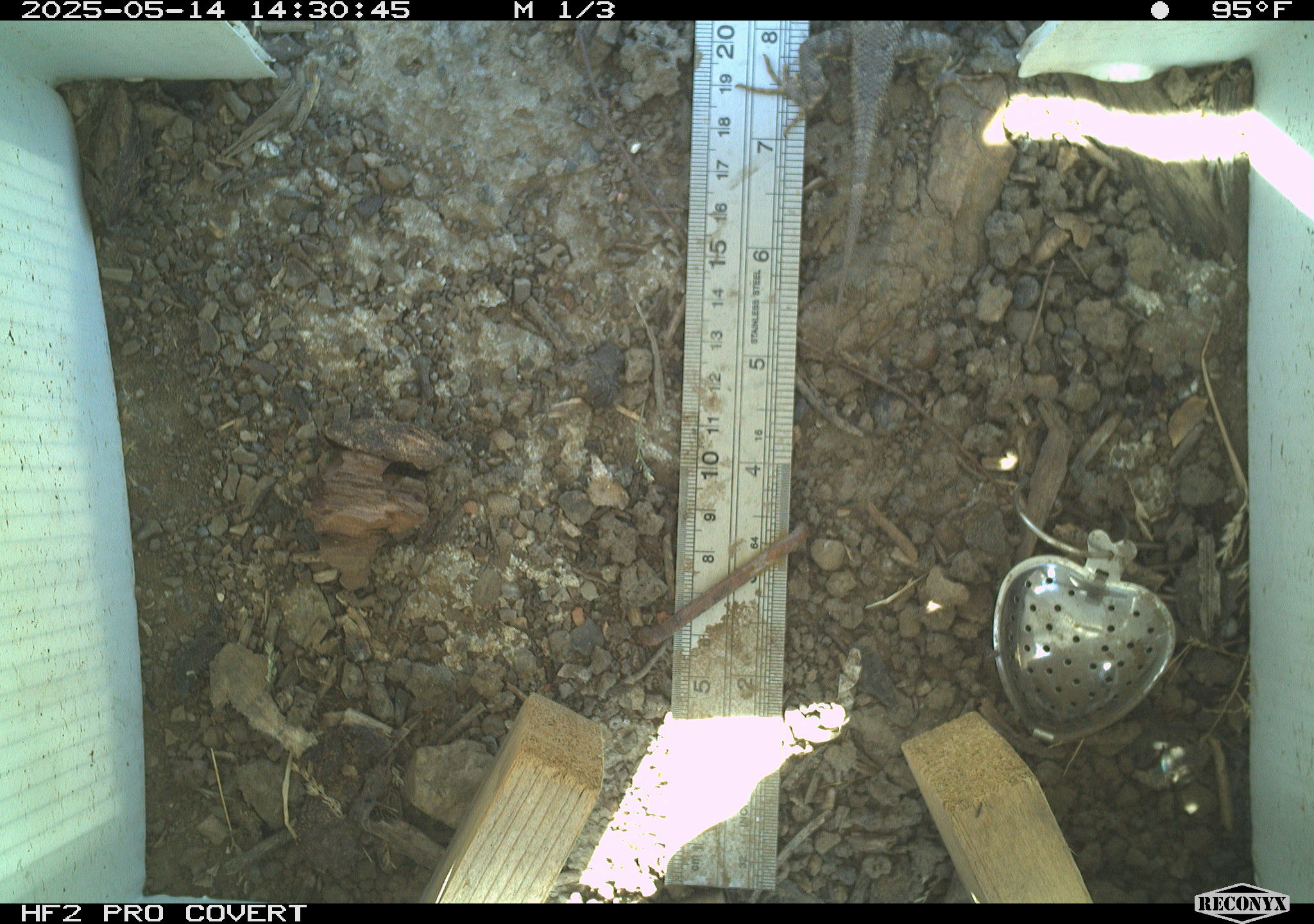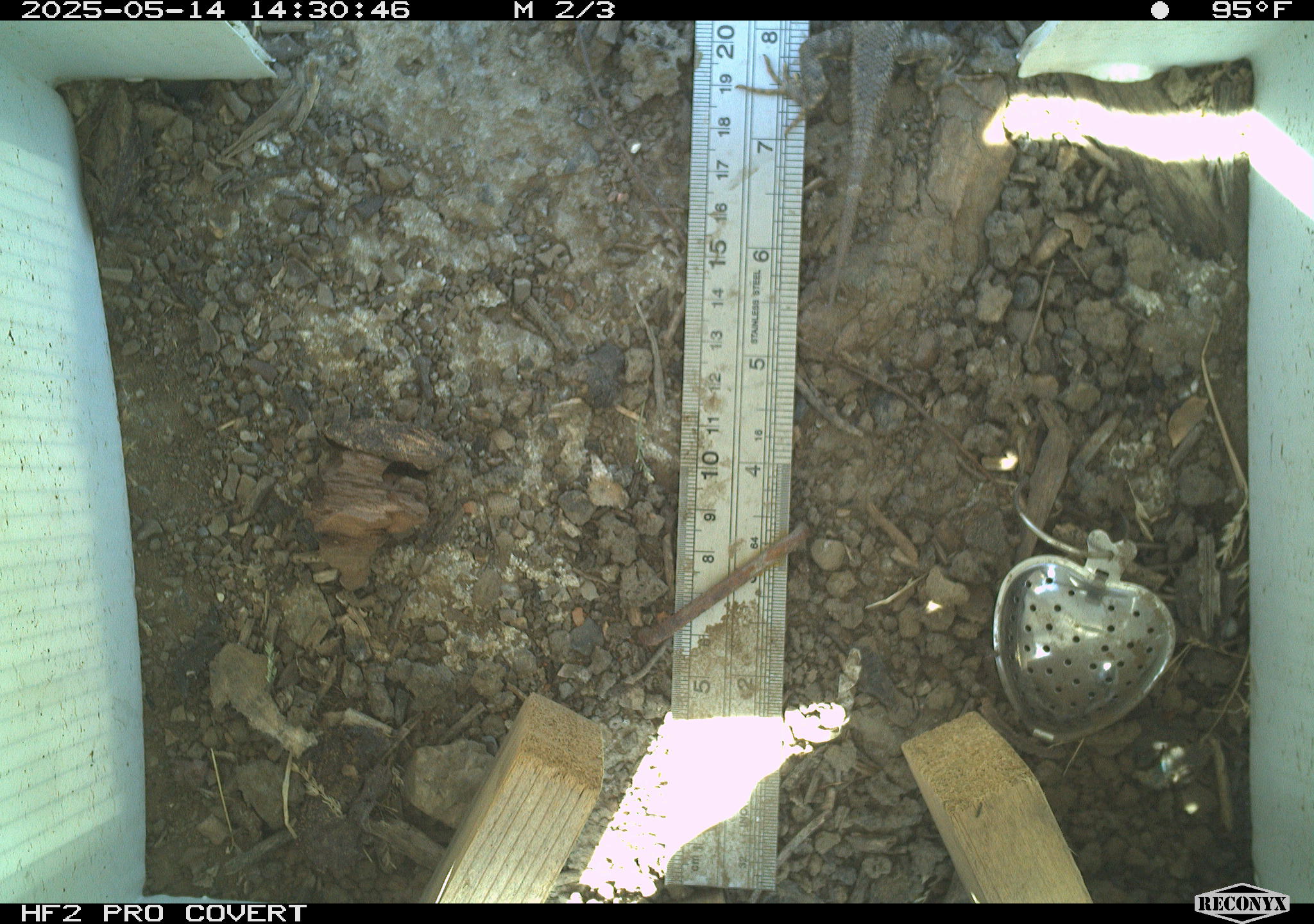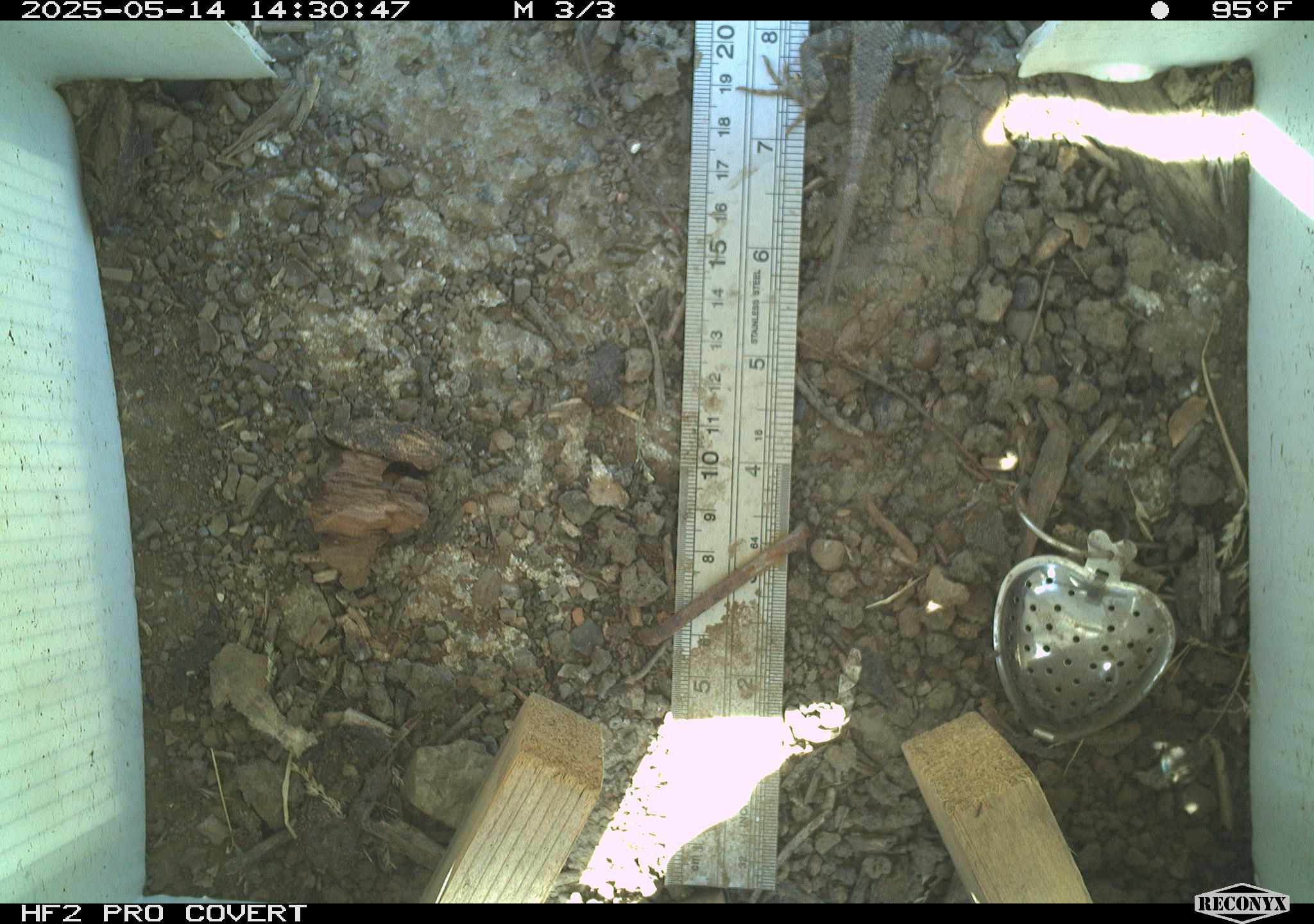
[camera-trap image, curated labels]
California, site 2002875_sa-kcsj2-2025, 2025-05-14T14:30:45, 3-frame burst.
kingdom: Animalia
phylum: Chordata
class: Reptilia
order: Squamata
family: Phrynosomatidae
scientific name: Phrynosomatidae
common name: north american spiny lizards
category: sceloporus/uta species